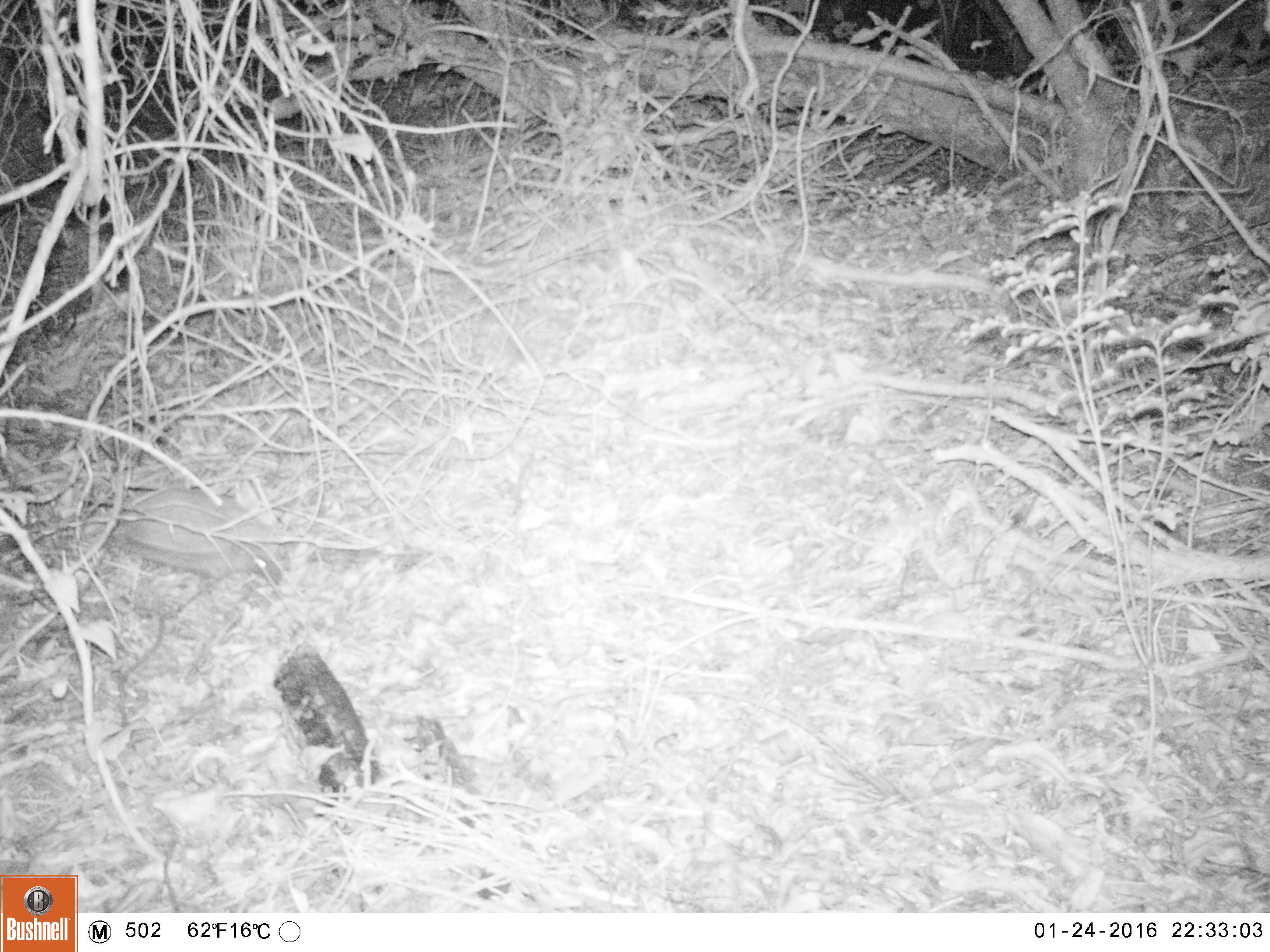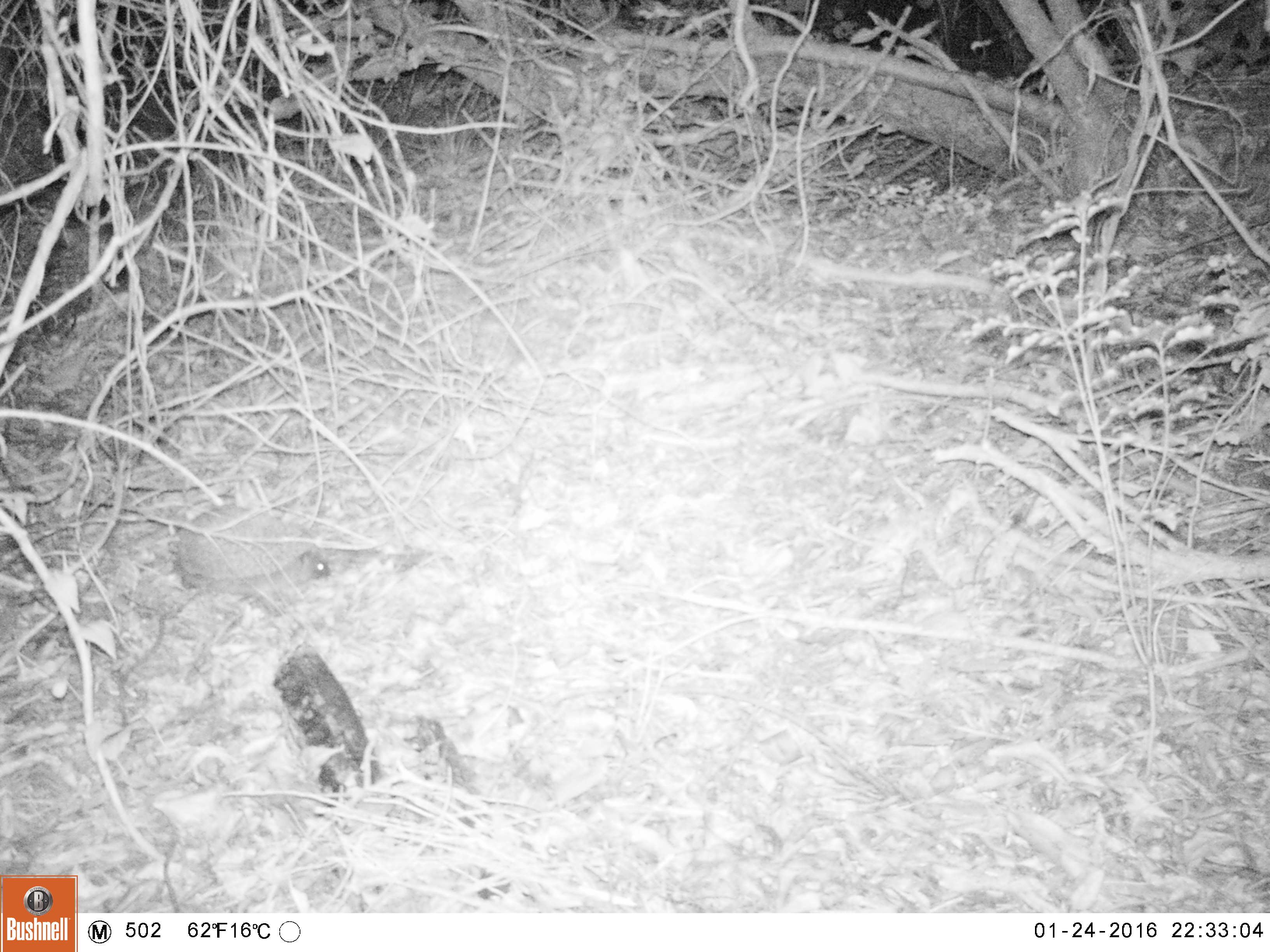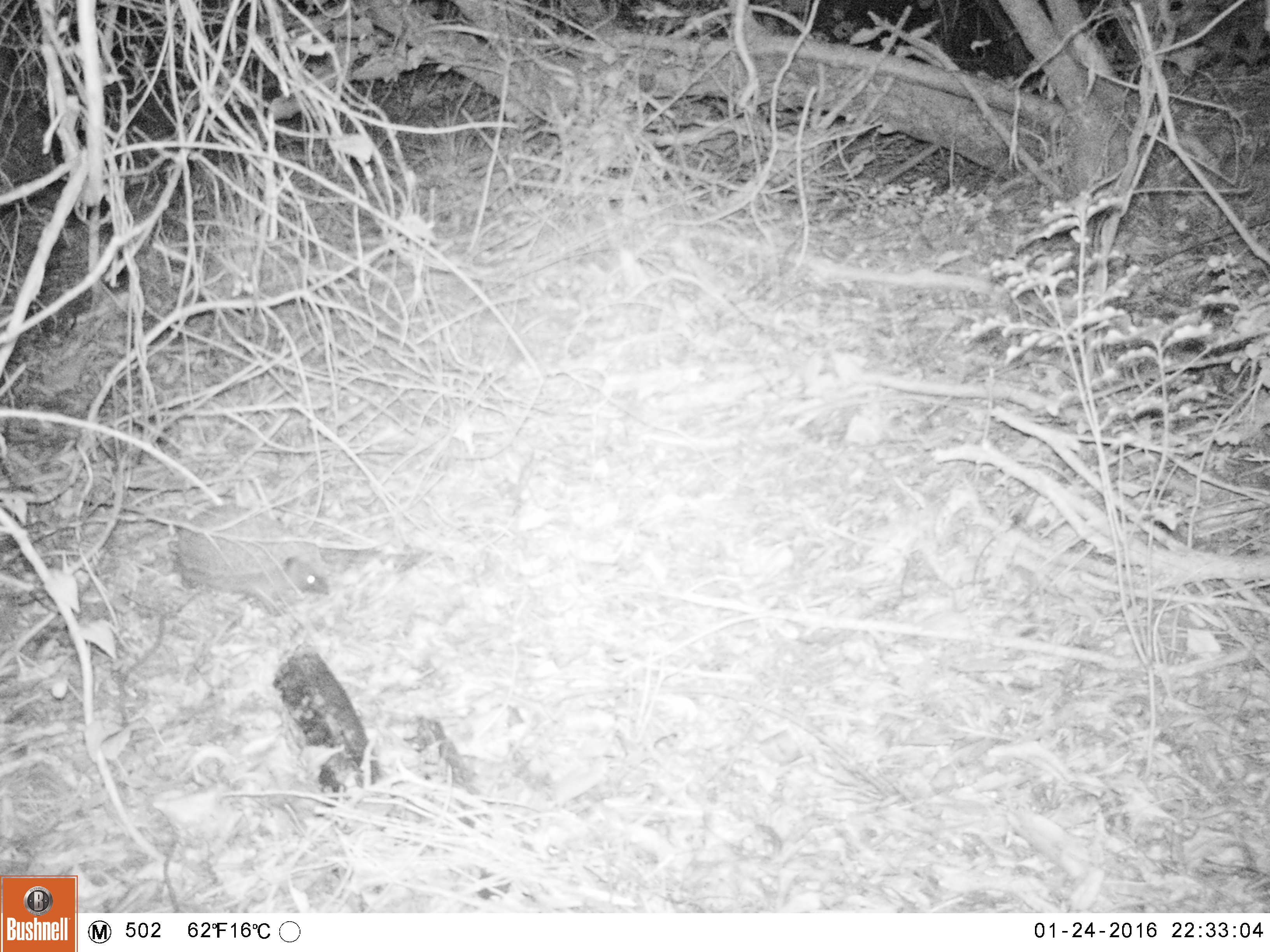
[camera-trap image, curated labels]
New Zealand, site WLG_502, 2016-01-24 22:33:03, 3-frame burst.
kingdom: Animalia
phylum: Chordata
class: Mammalia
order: Eulipotyphla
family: Erinaceidae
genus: Erinaceus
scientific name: Erinaceus europaeus europaeus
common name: european hedgehog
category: hedgehog